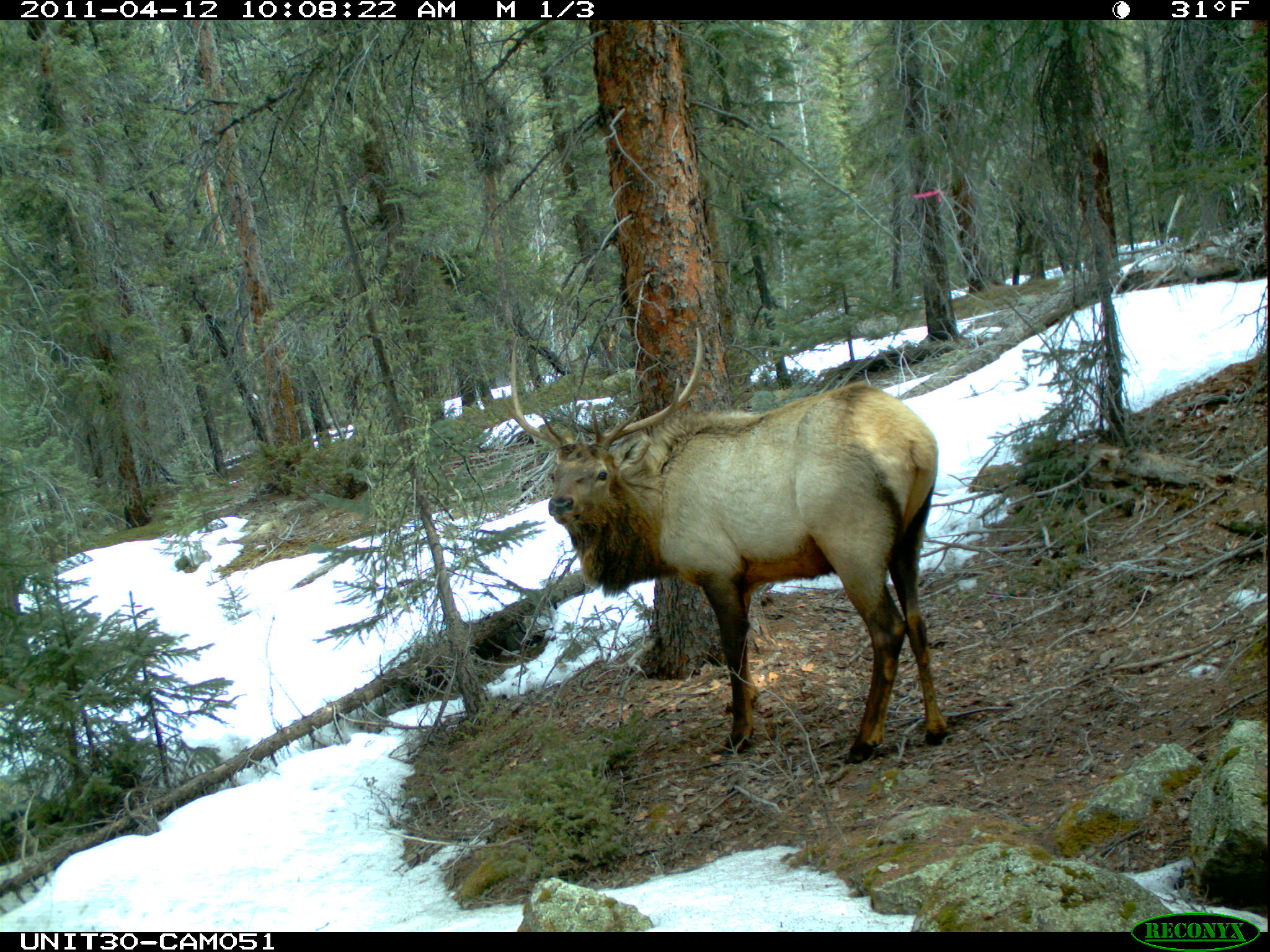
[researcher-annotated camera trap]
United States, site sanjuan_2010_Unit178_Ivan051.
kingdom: Animalia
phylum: Chordata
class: Mammalia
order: Artiodactyla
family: Cervidae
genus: Cervus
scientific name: Cervus elaphus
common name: red deer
Cervus elaphus (red deer).